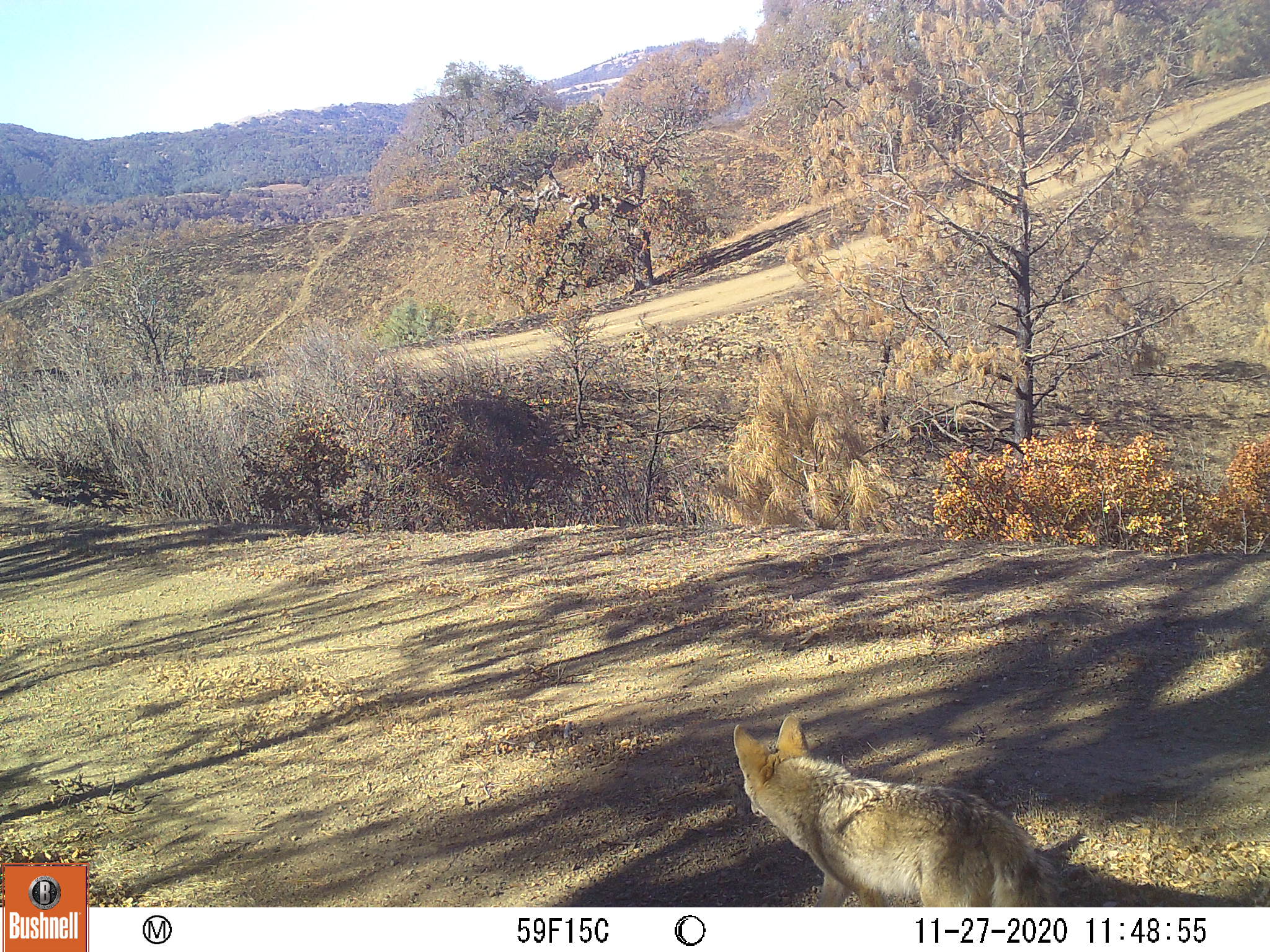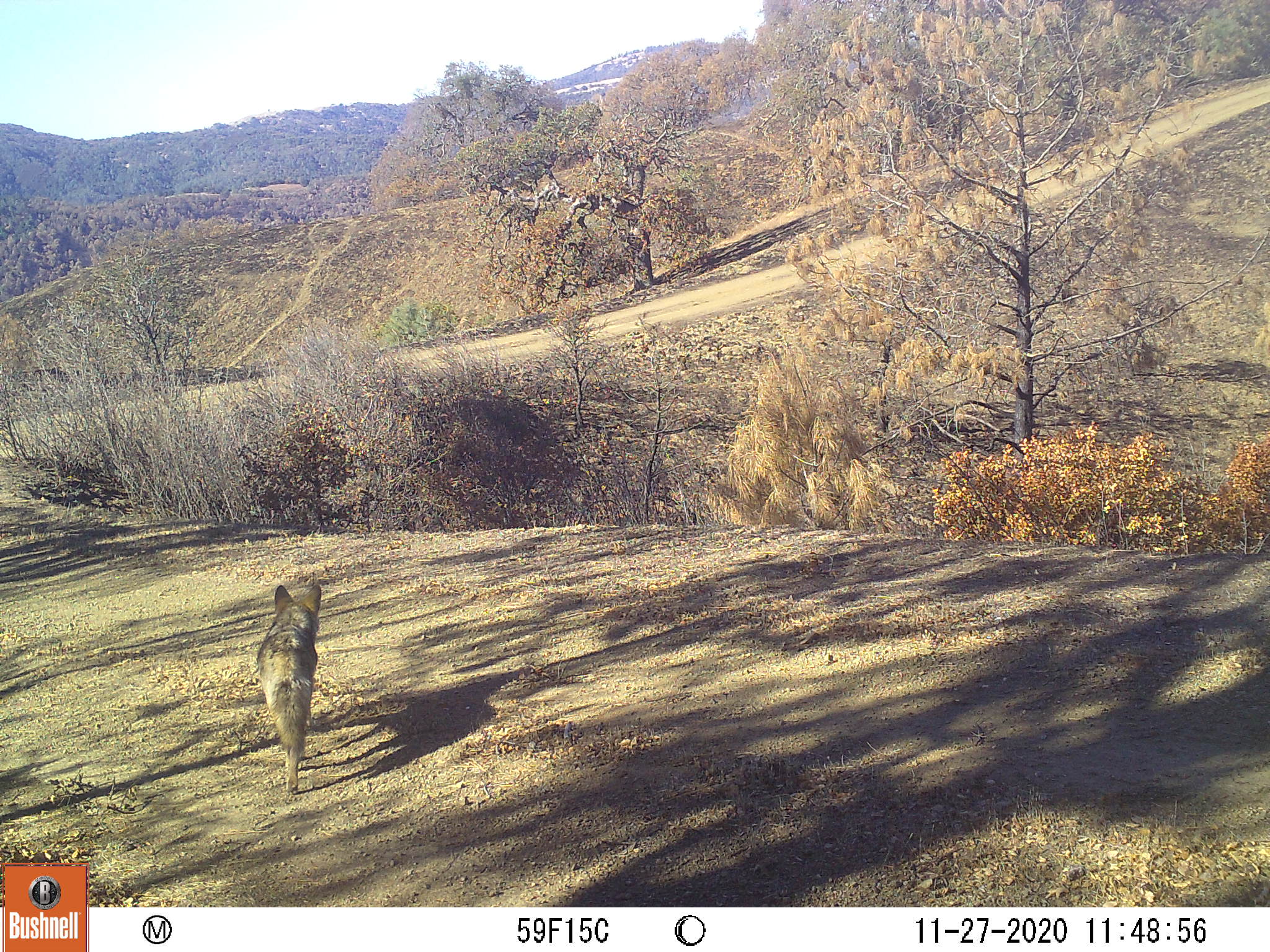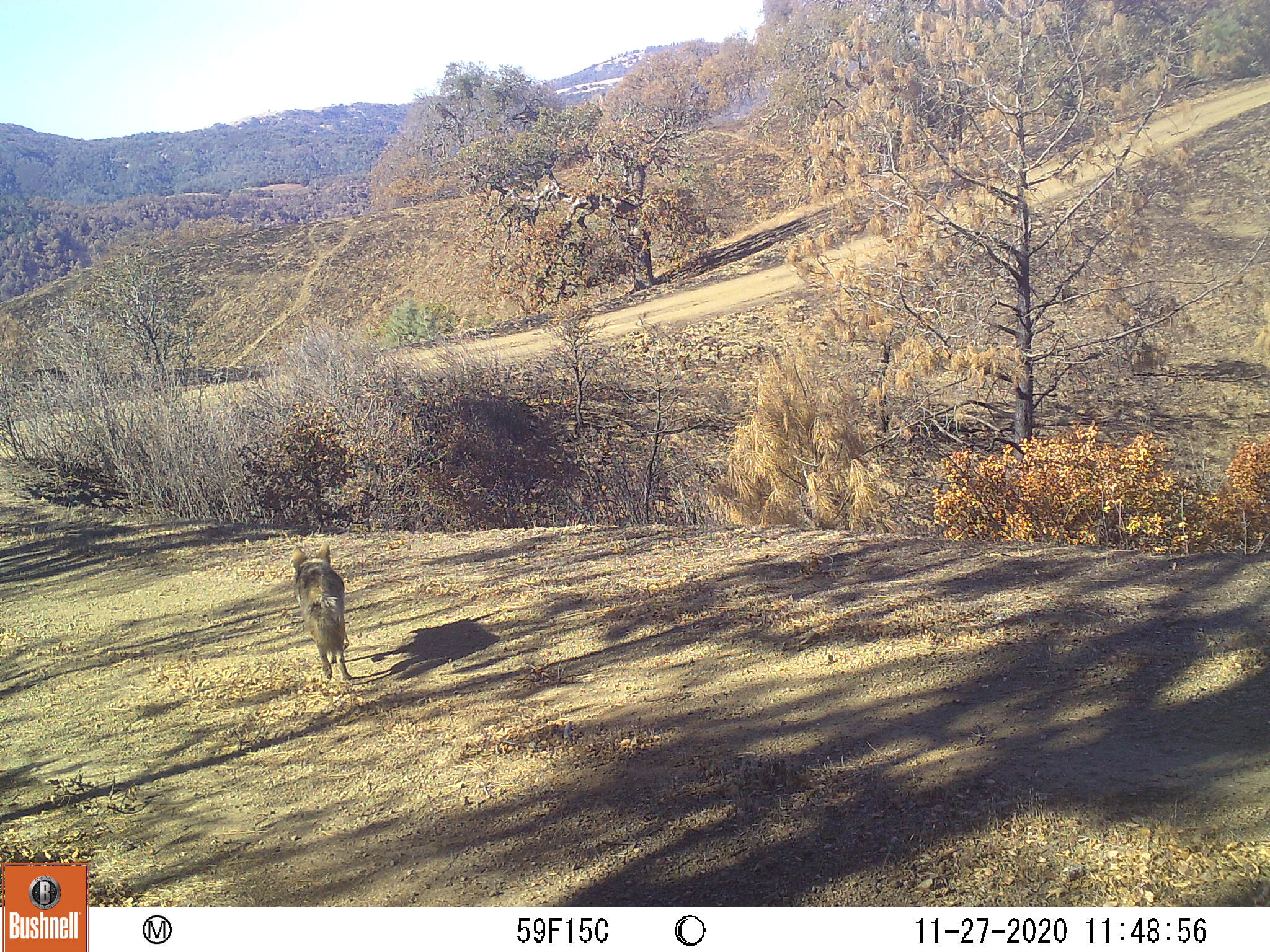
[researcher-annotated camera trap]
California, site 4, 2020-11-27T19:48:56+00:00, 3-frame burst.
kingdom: Animalia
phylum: Chordata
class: Mammalia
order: Carnivora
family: Canidae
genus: Canis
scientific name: Canis latrans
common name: coyote